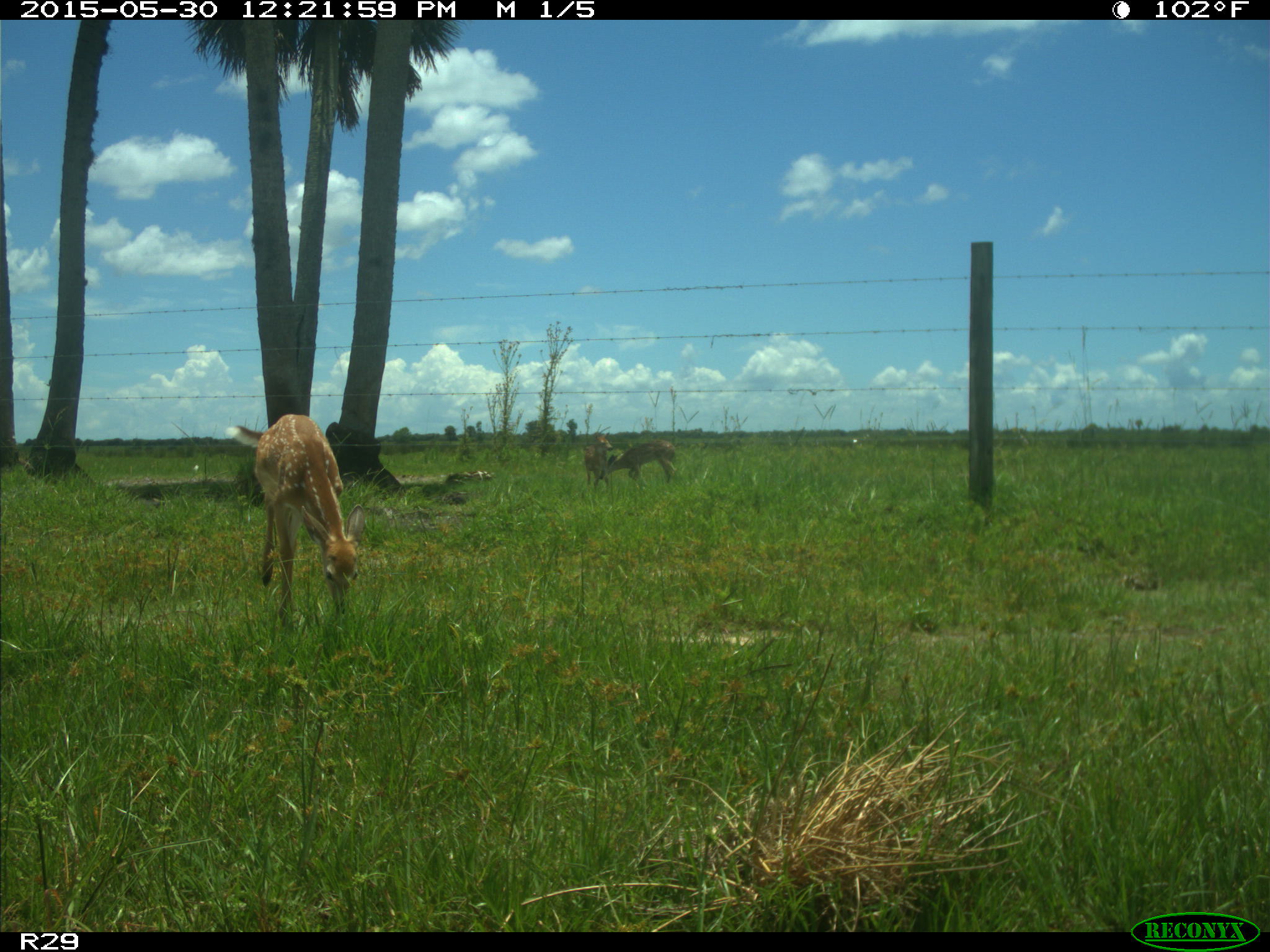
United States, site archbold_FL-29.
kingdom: Animalia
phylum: Chordata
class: Mammalia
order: Artiodactyla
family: Cervidae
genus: Odocoileus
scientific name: Odocoileus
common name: deer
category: unidentified deer